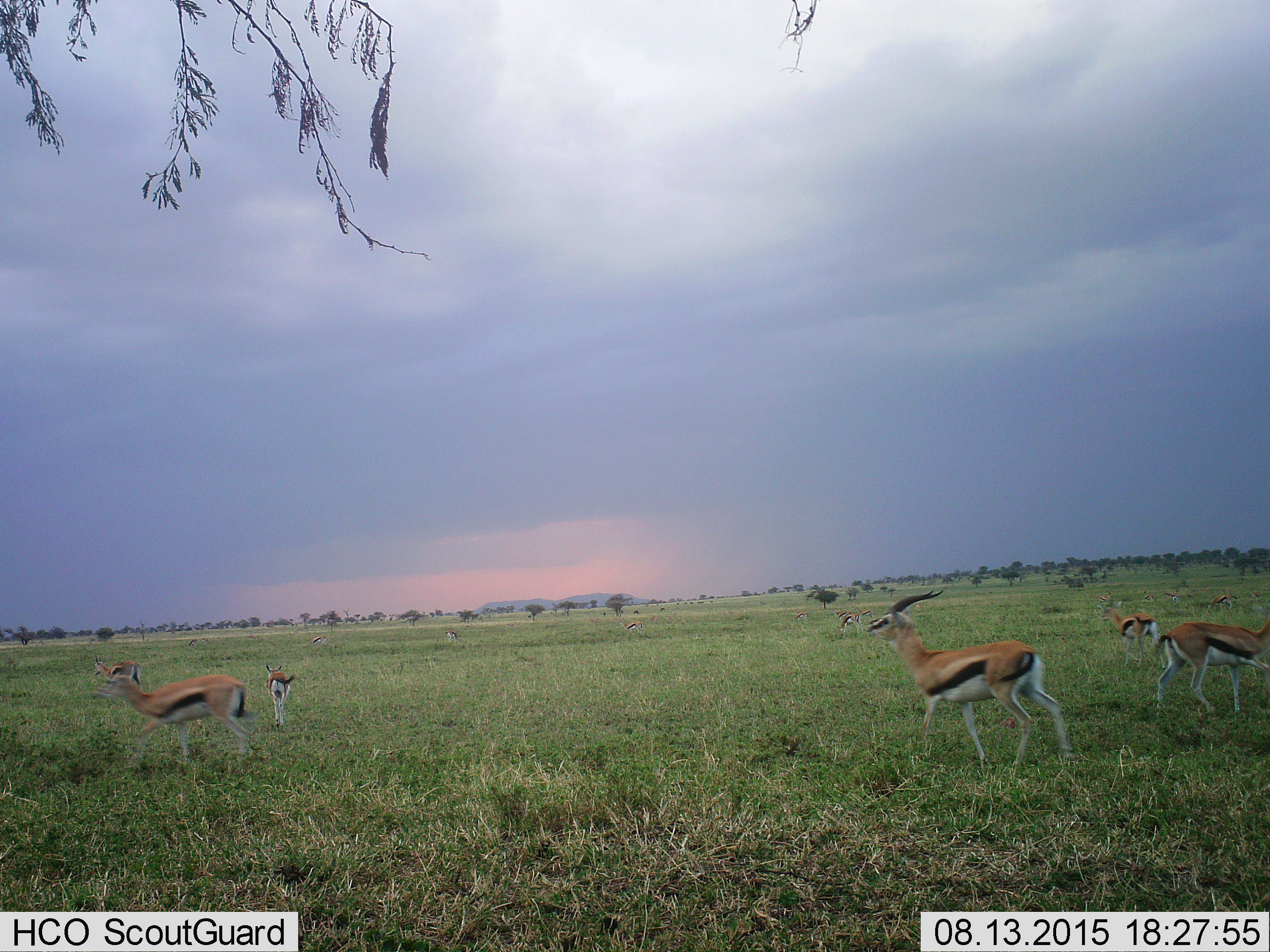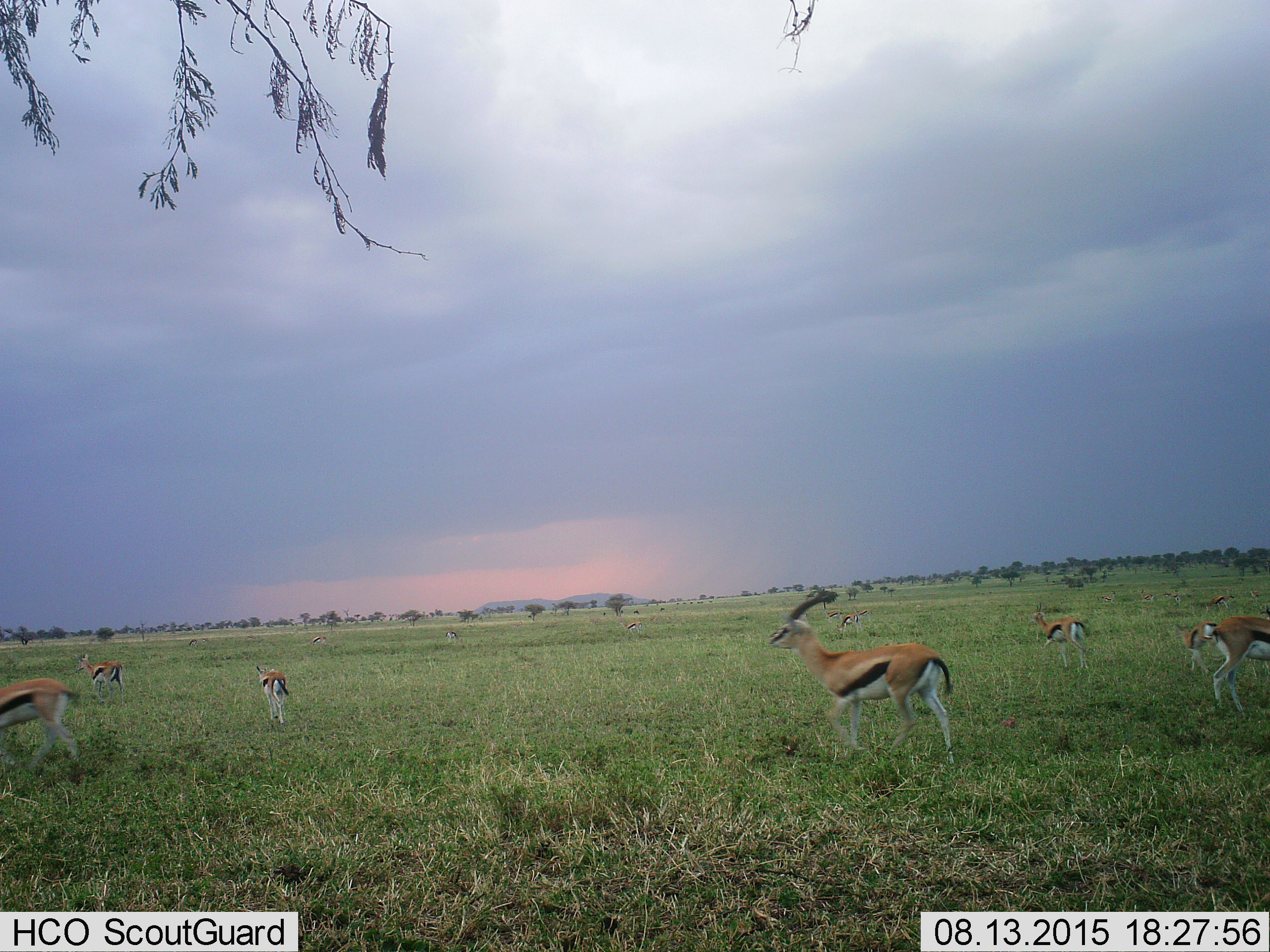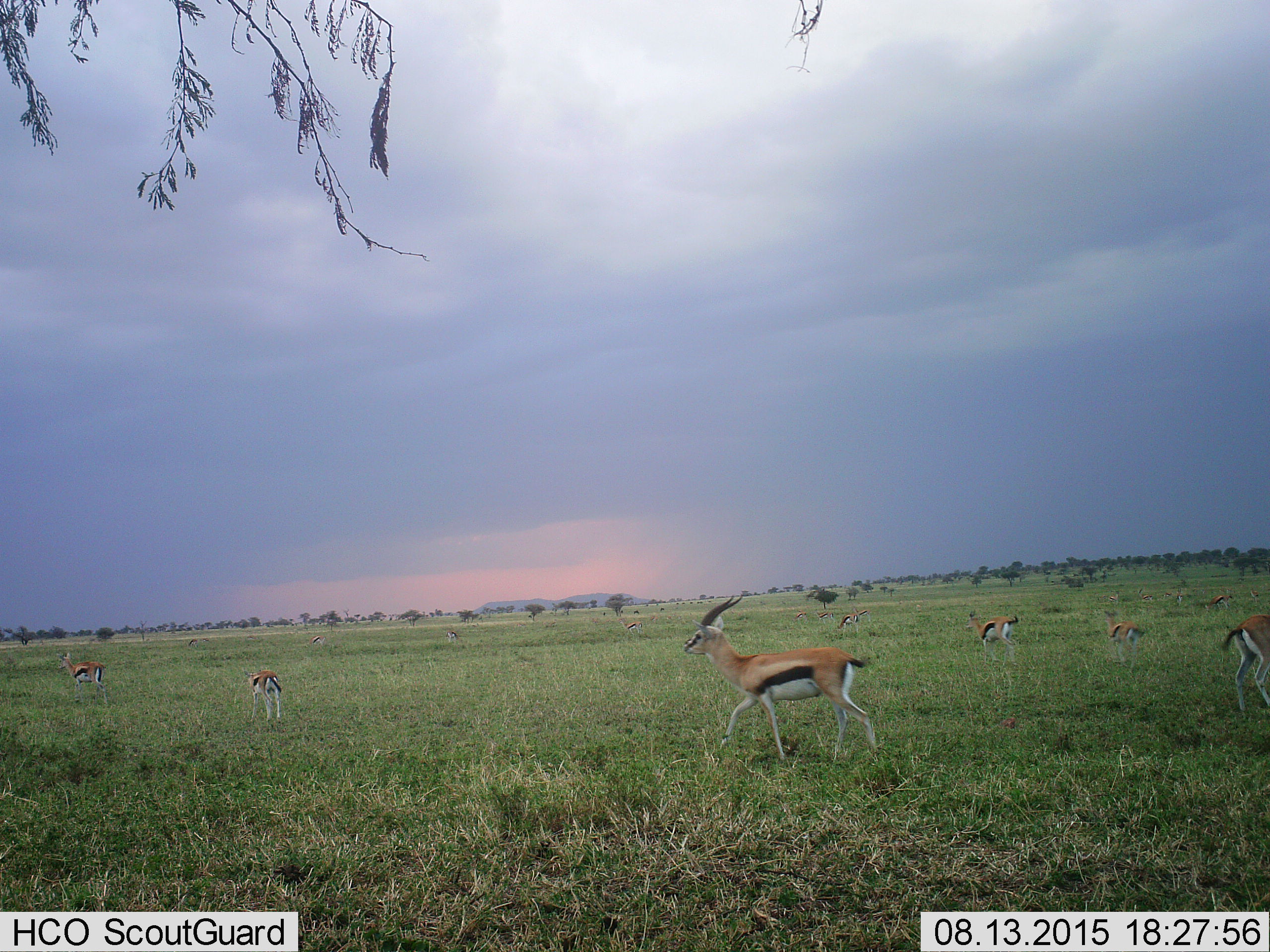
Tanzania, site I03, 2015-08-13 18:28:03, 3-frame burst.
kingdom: Animalia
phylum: Chordata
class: Mammalia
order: Artiodactyla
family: Bovidae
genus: Eudorcas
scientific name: Eudorcas thomsonii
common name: thomson's gazelle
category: gazellethomsons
Gazellethomsons (thomson's gazelle) (Eudorcas thomsonii), count 11-50. Behavior (volunteer vote fractions): standing 62%, resting 12%, moving 88%, interacting 0%. Young present (vote fraction): 12%. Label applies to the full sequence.